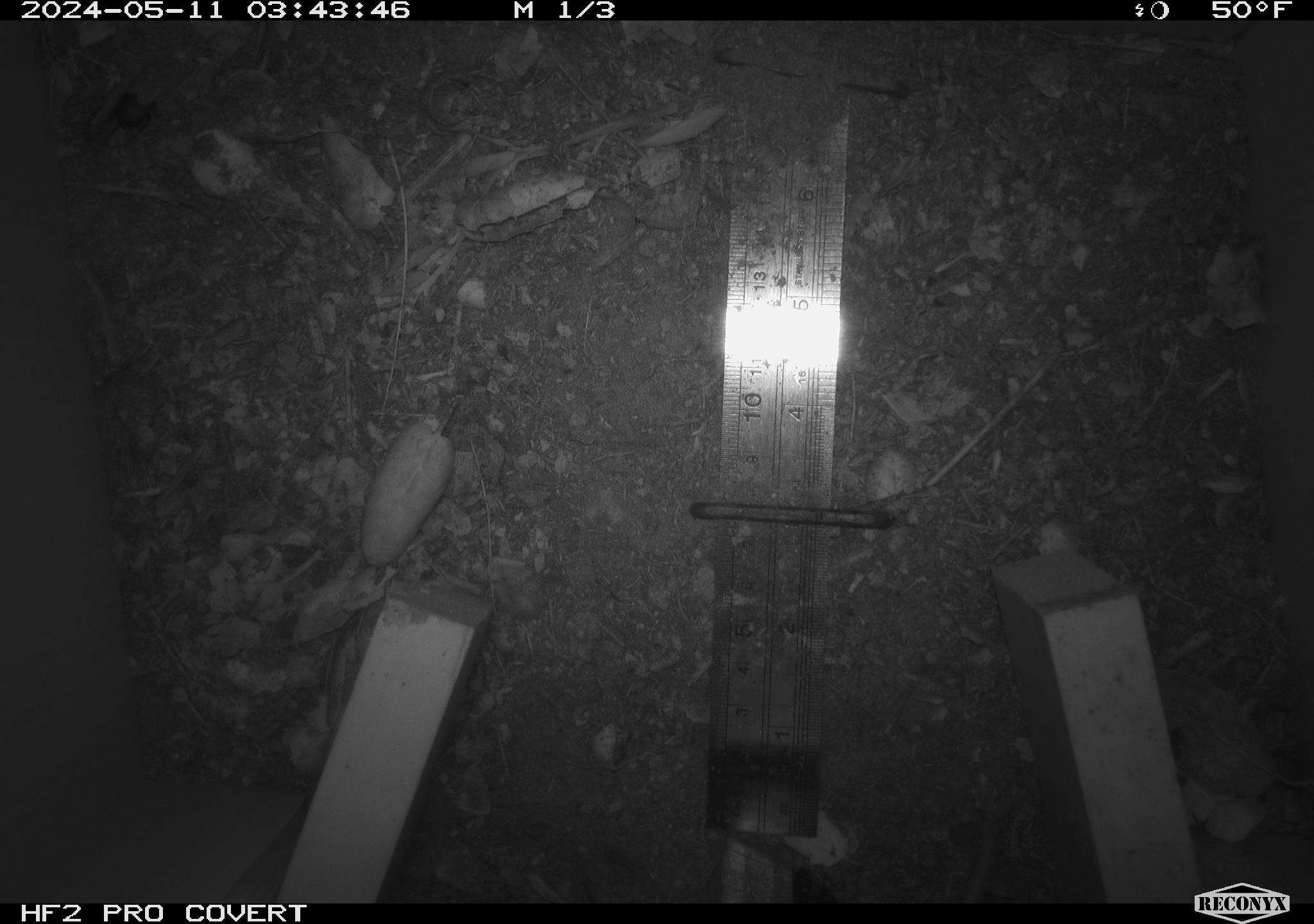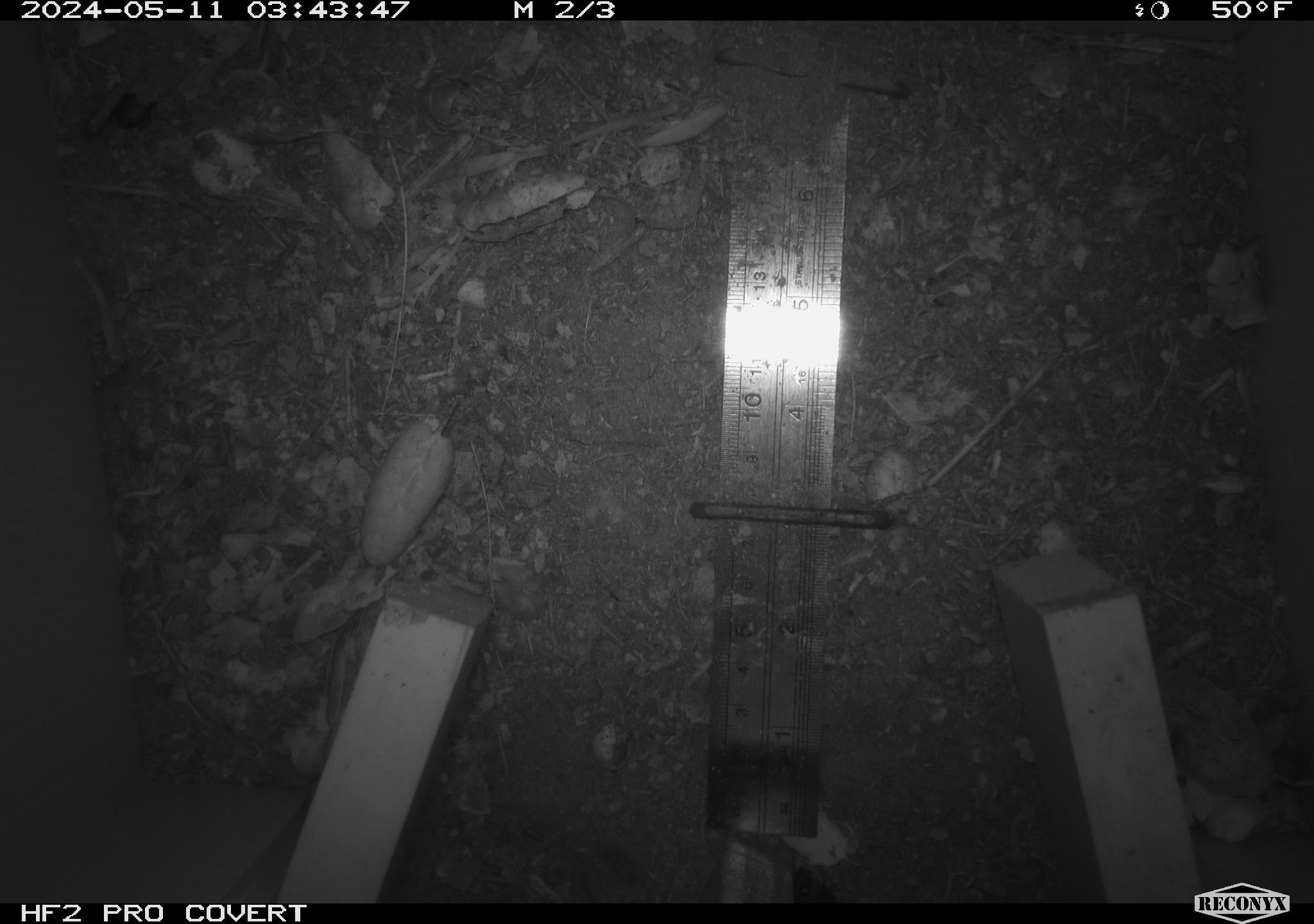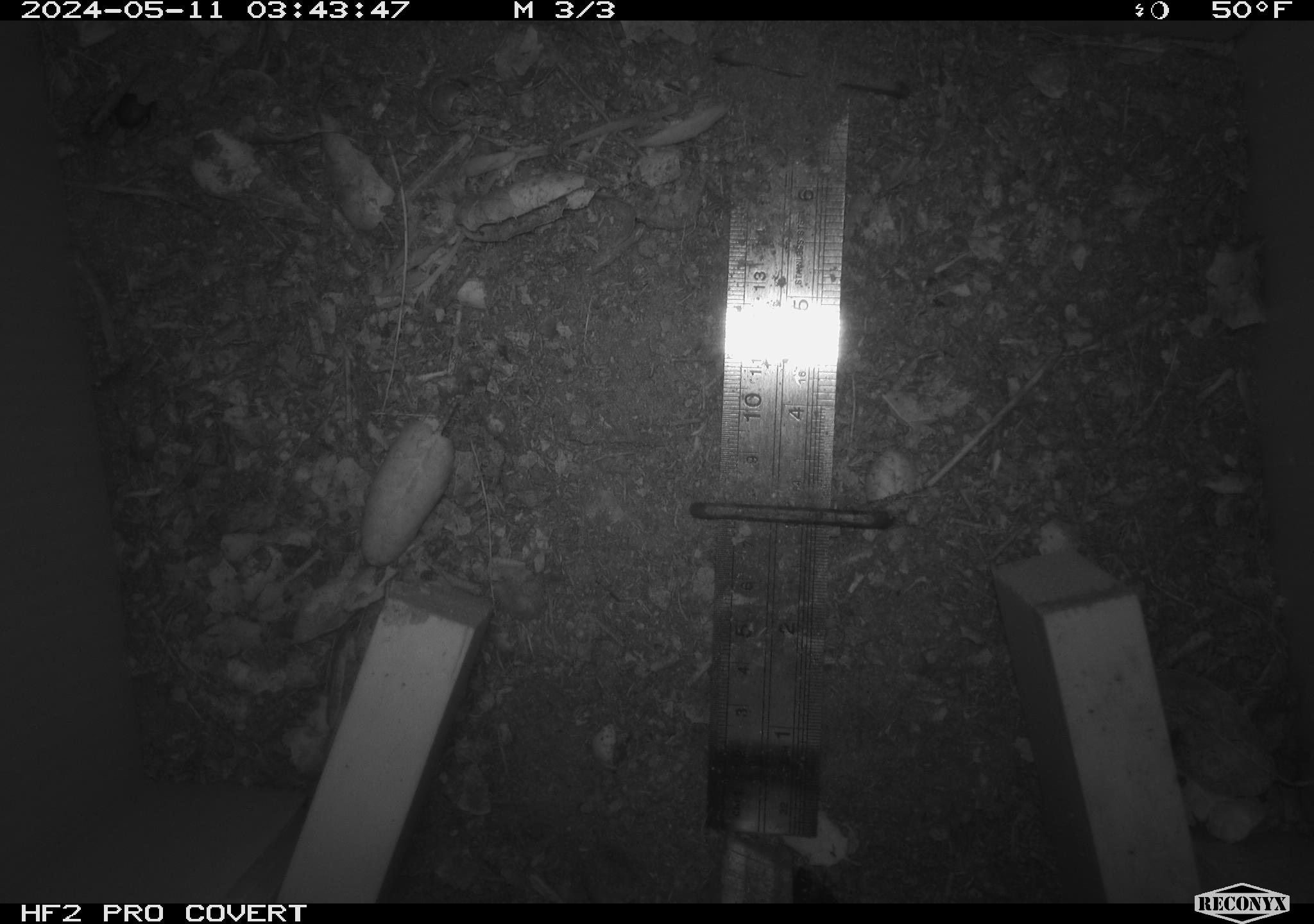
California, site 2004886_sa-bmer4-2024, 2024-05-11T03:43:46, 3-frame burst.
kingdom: Animalia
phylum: Chordata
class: Mammalia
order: Rodentia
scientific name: Rodentia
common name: mouse species